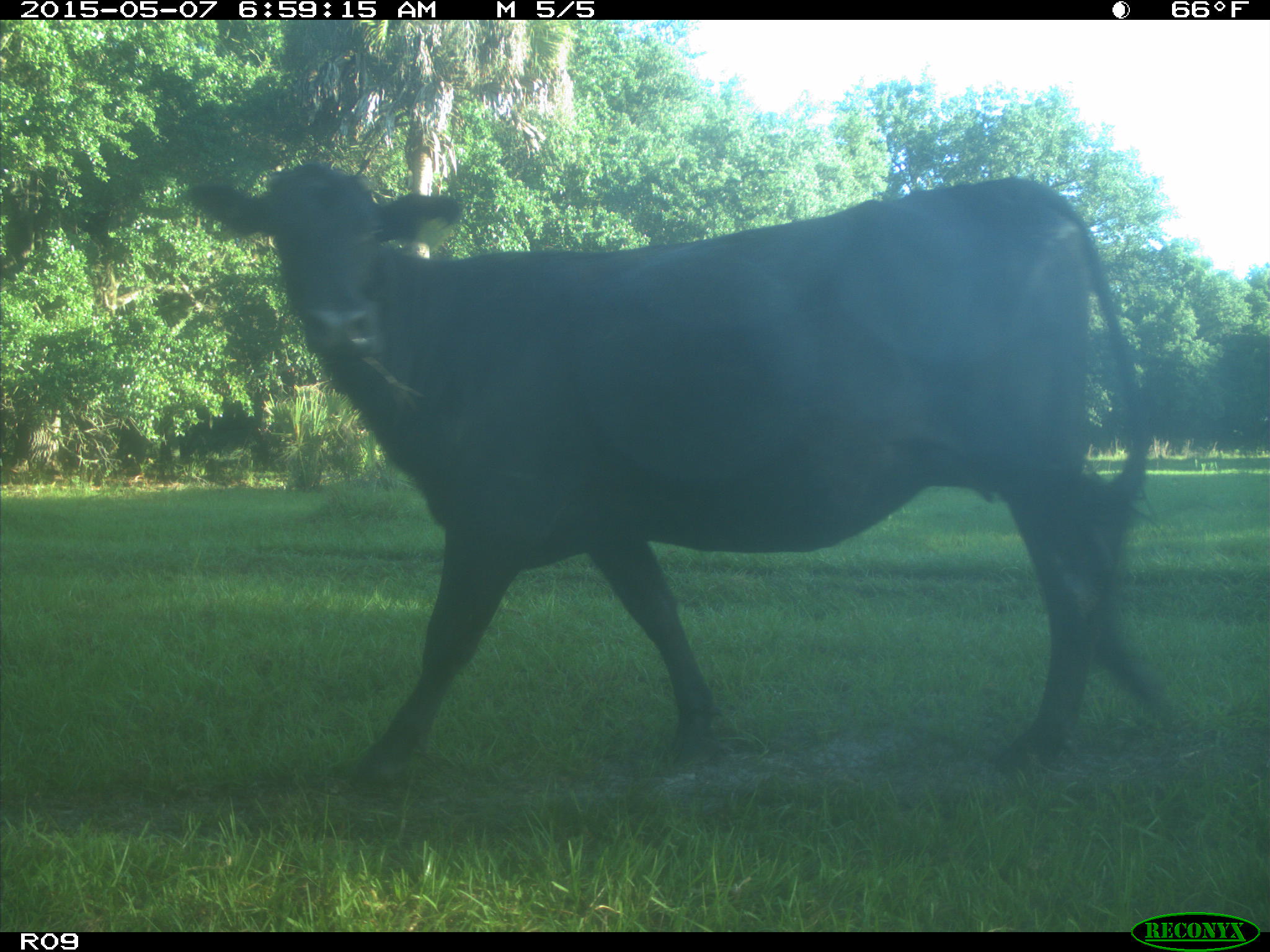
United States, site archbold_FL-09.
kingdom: Animalia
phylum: Chordata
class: Mammalia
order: Artiodactyla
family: Bovidae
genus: Bos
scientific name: Bos taurus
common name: domestic cow